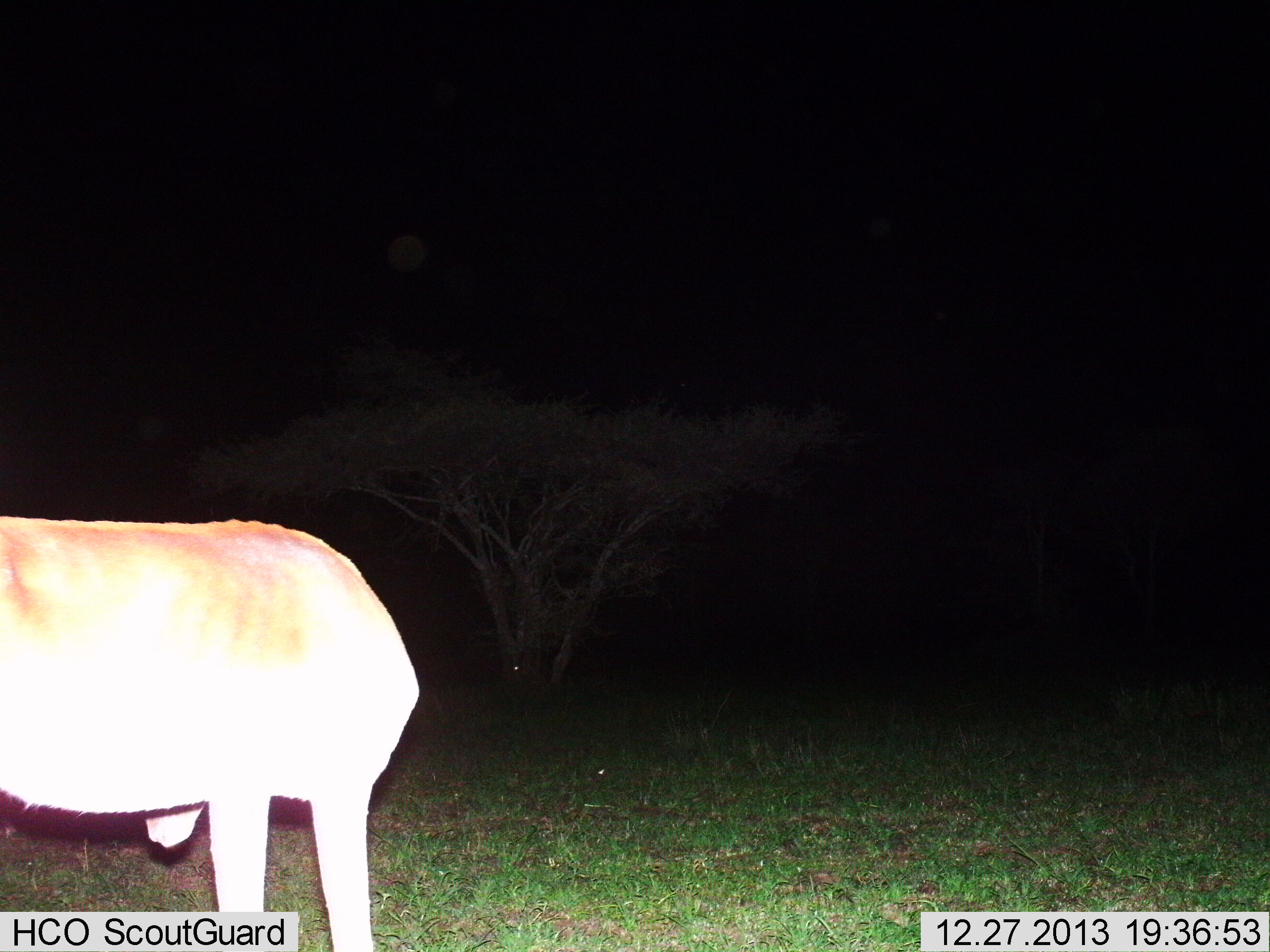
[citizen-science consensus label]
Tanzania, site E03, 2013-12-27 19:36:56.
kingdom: Animalia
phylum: Chordata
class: Mammalia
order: Artiodactyla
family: Bovidae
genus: Aepyceros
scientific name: Aepyceros melampus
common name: impala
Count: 1.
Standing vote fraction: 86%.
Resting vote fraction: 0%.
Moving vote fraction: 0%.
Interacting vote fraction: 0%.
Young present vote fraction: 0%.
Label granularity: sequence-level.